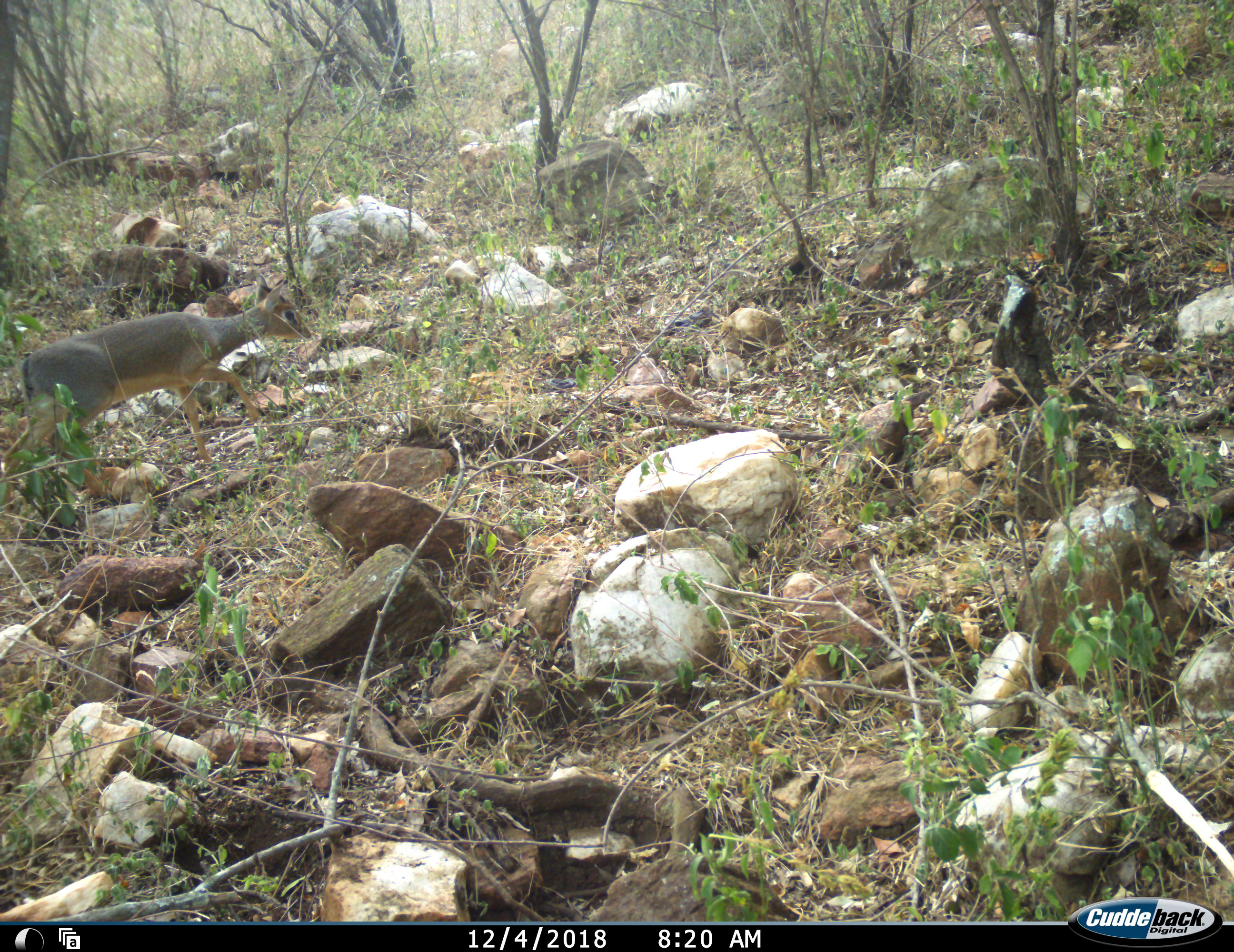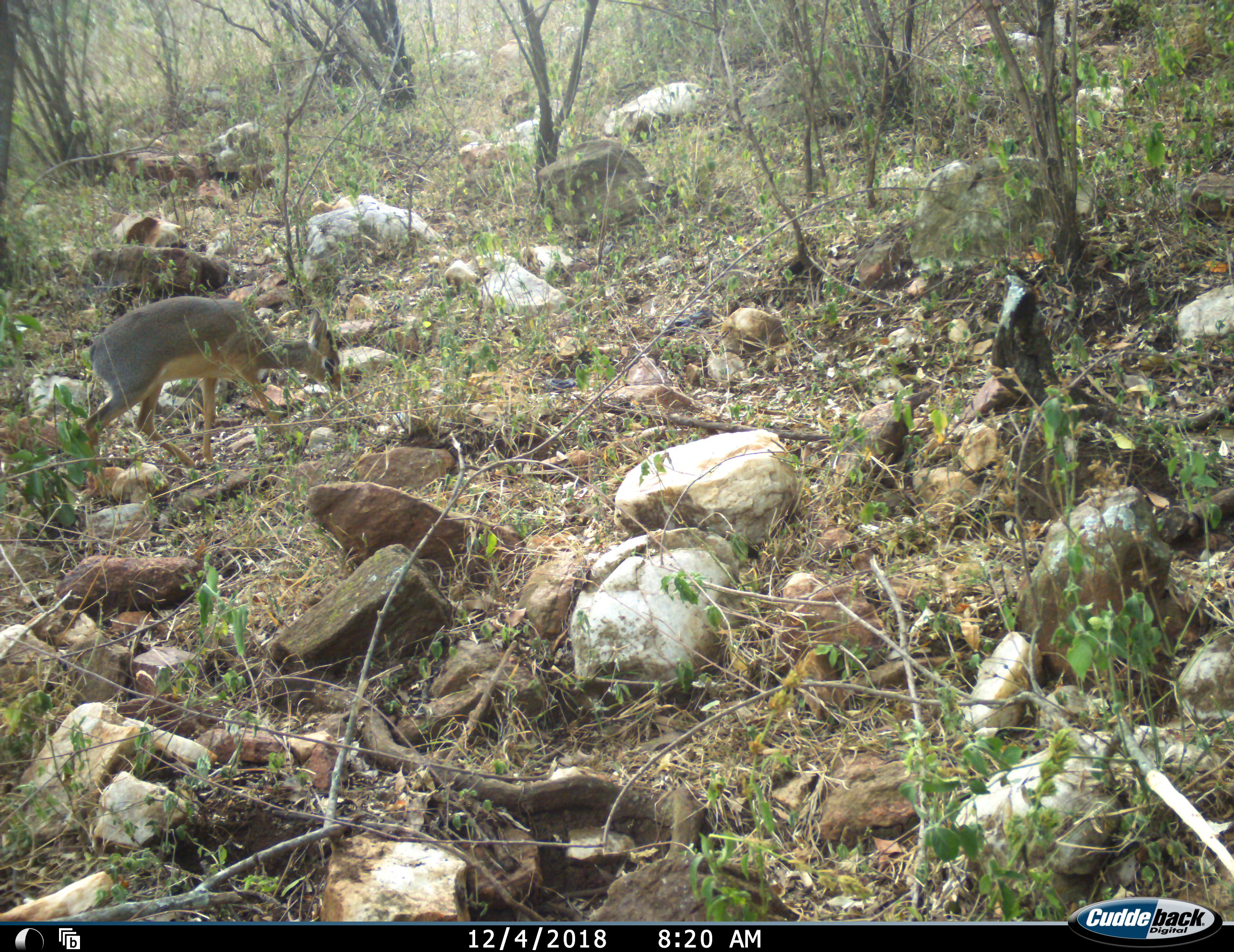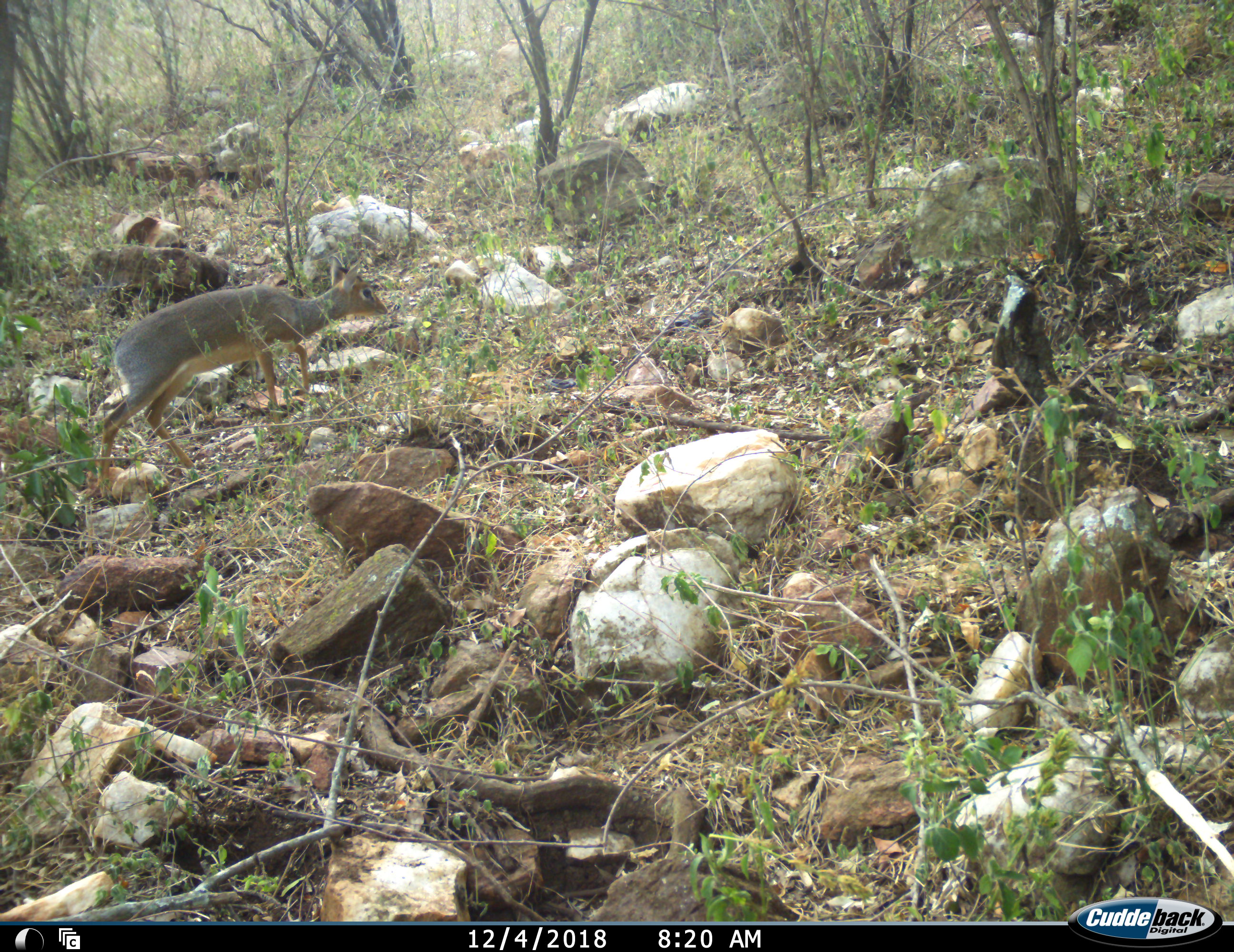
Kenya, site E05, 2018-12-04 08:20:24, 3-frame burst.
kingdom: Animalia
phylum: Chordata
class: Mammalia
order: Artiodactyla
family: Bovidae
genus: Madoqua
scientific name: Madoqua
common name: dikdik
Dikdik (Madoqua), count 1. Behavior (volunteer vote fractions): standing 0%, resting 0%, moving 100%, interacting 0%. Young present (vote fraction): 11%. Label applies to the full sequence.